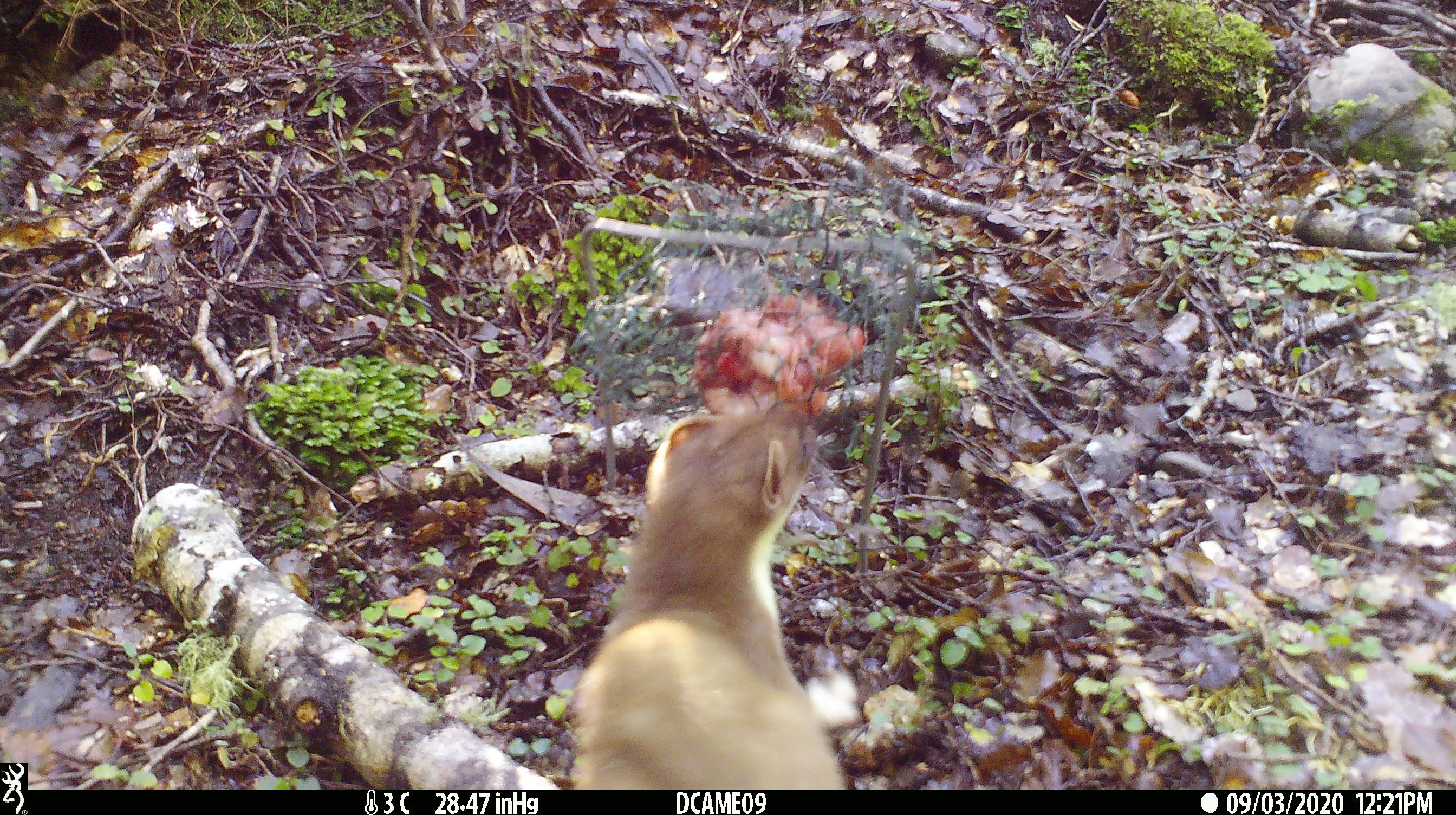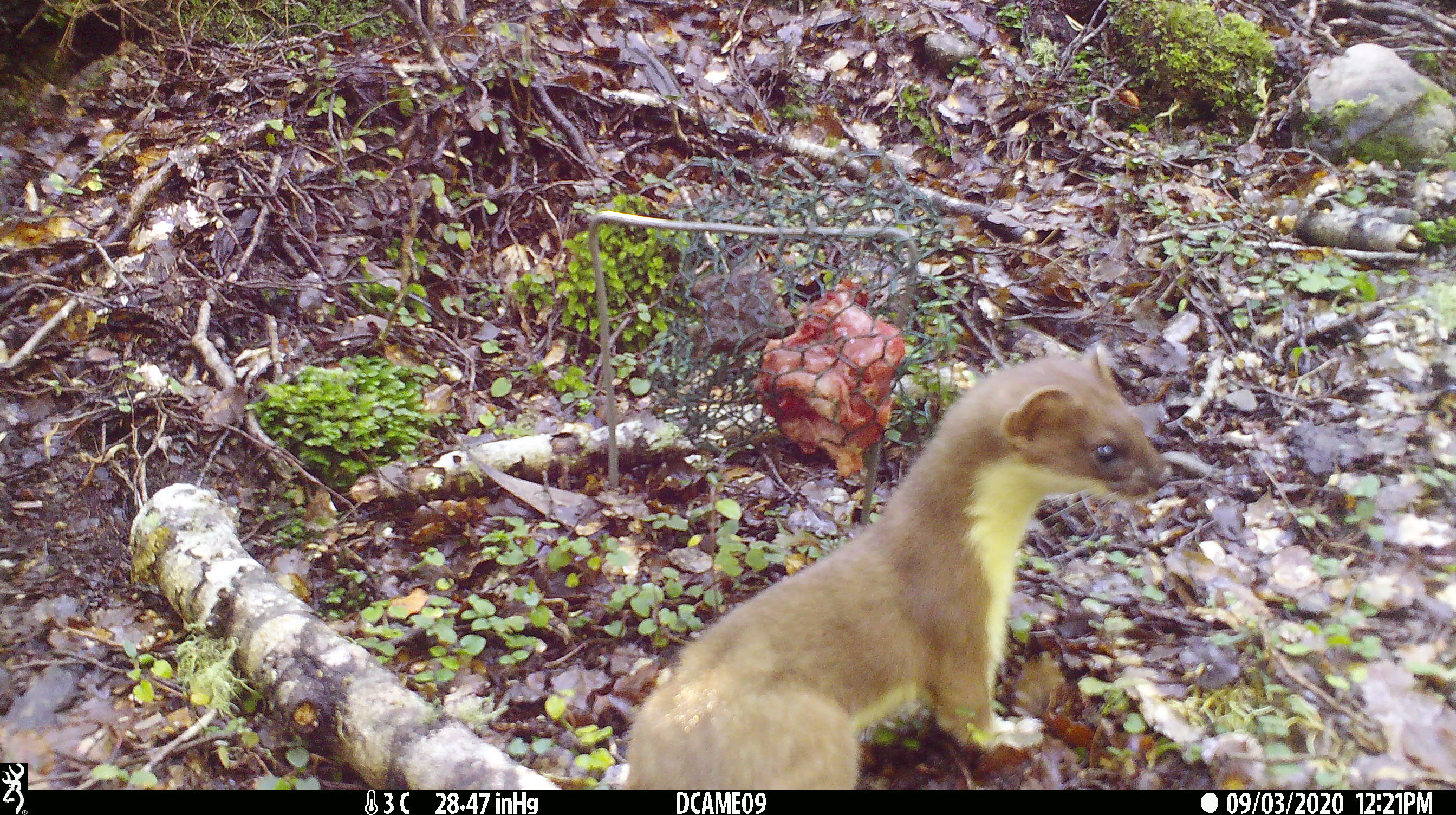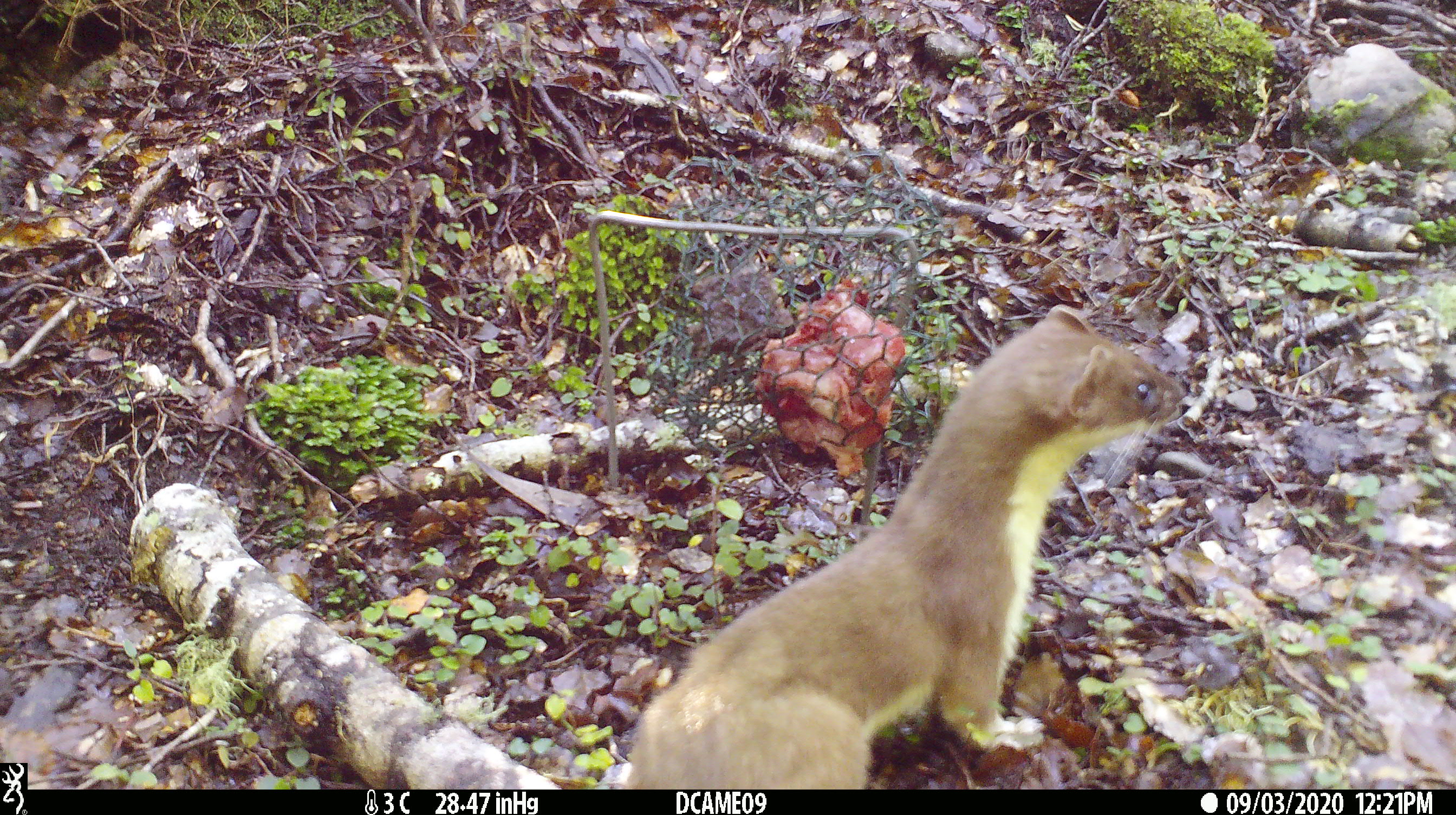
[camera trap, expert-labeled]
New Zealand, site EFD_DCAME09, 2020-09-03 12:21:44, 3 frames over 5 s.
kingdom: Animalia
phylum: Chordata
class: Mammalia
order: Carnivora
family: Mustelidae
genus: Mustela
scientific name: Mustela erminea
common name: stoat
Stoat (Mustela erminea).